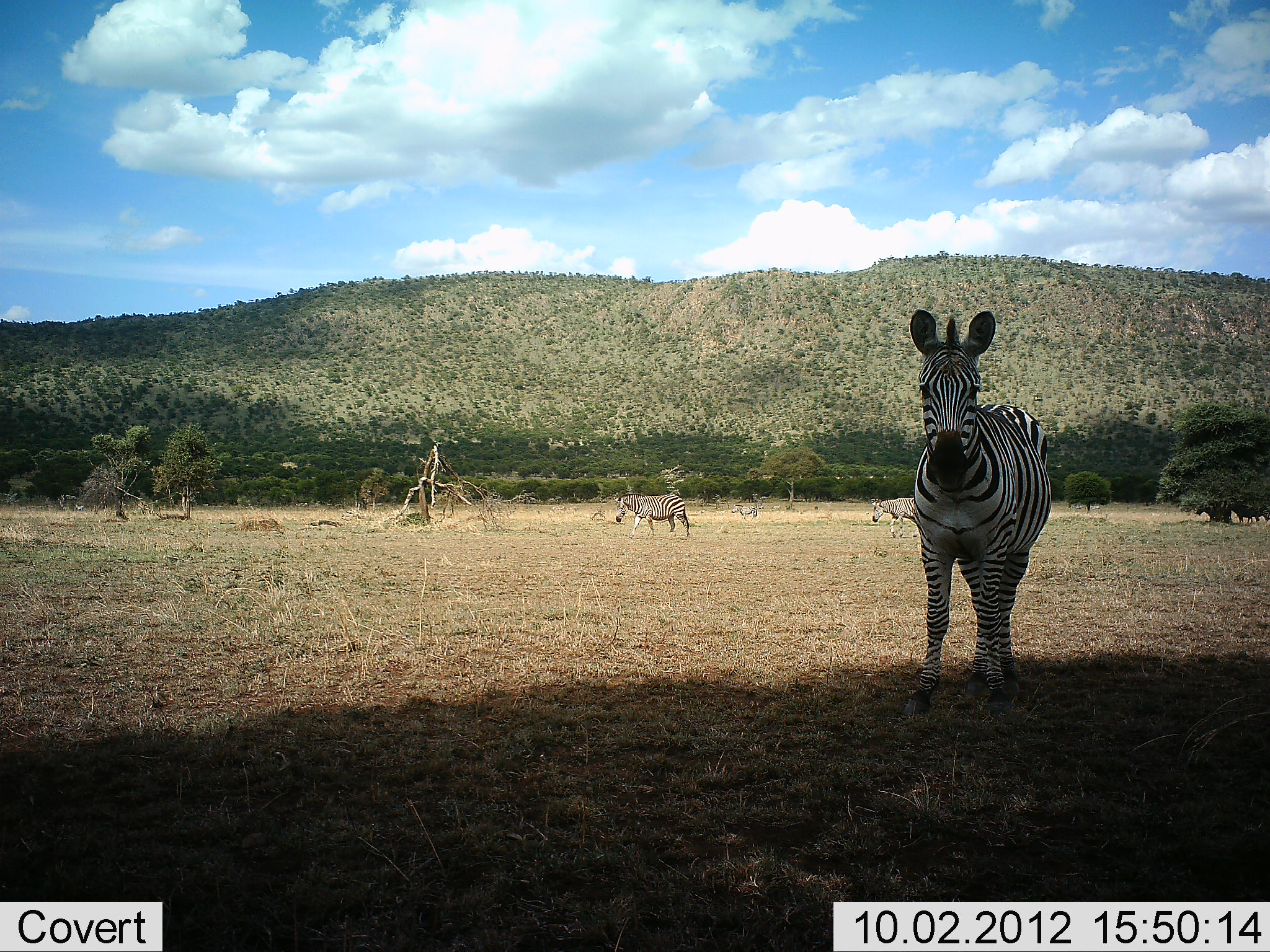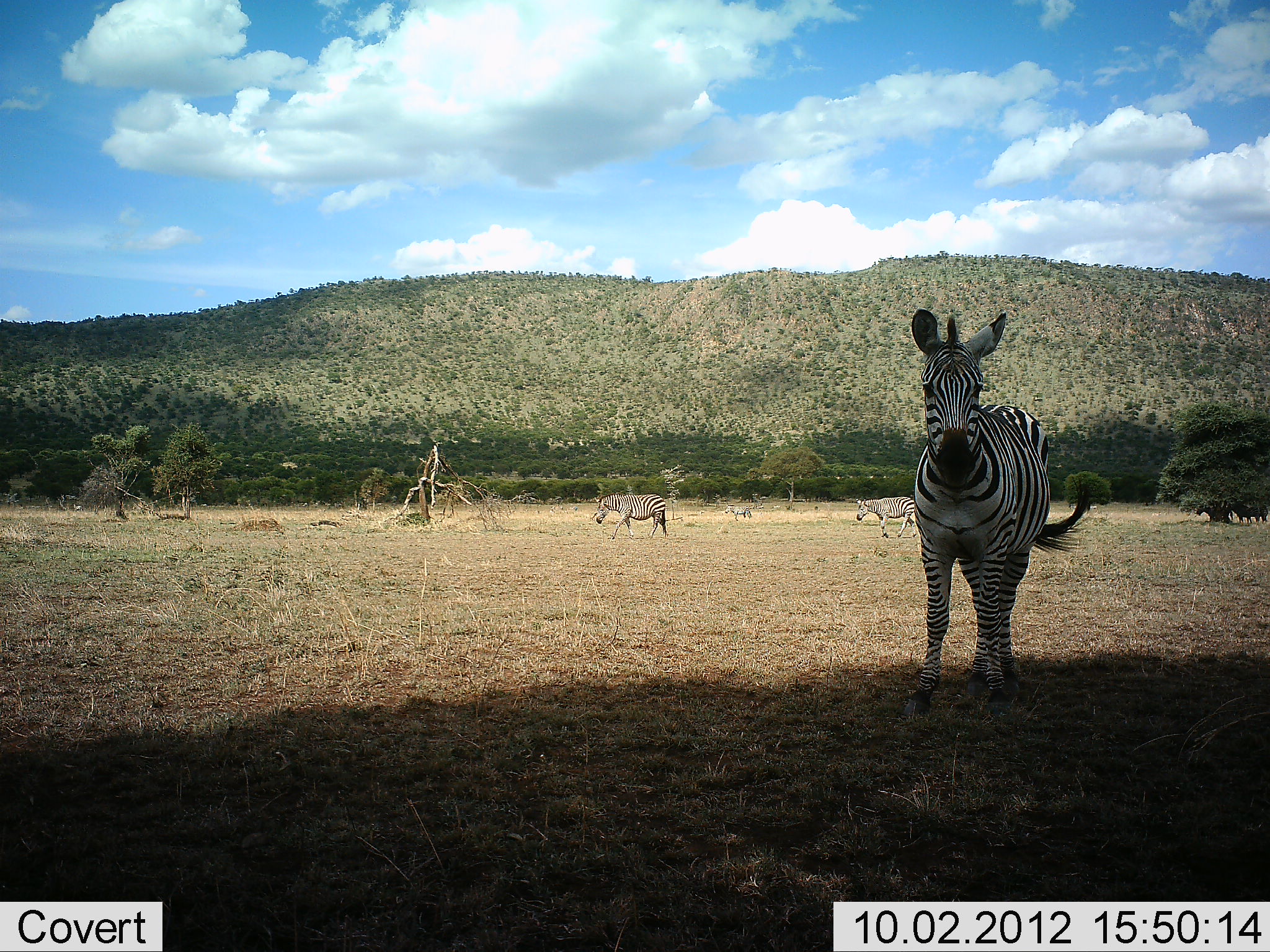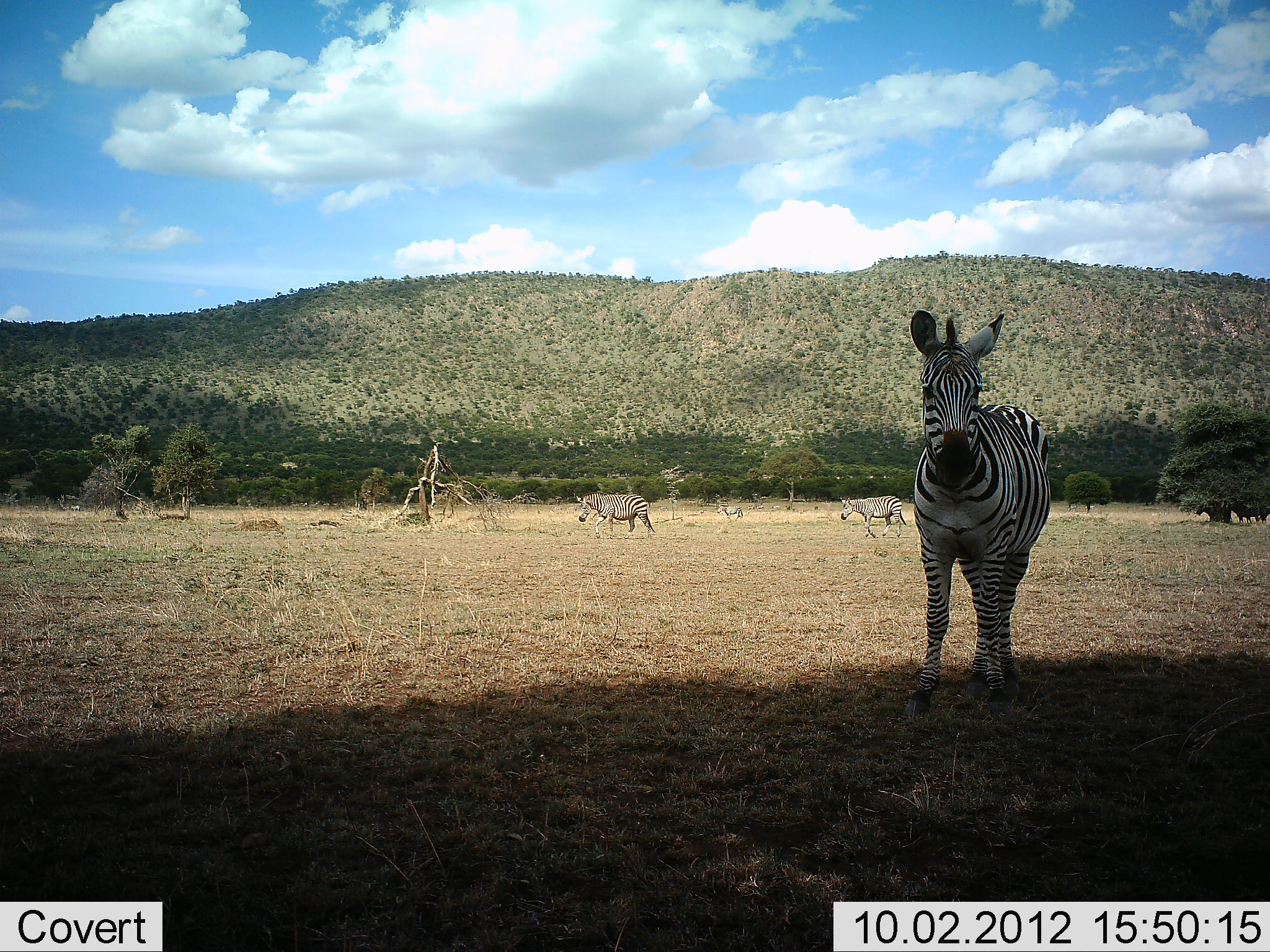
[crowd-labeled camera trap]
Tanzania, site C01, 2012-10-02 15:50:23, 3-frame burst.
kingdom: Animalia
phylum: Chordata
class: Mammalia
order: Perissodactyla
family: Equidae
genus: Equus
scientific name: Equus quagga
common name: plains zebra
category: zebra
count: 4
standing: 90%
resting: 0%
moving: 100%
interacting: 0%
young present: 10%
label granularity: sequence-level